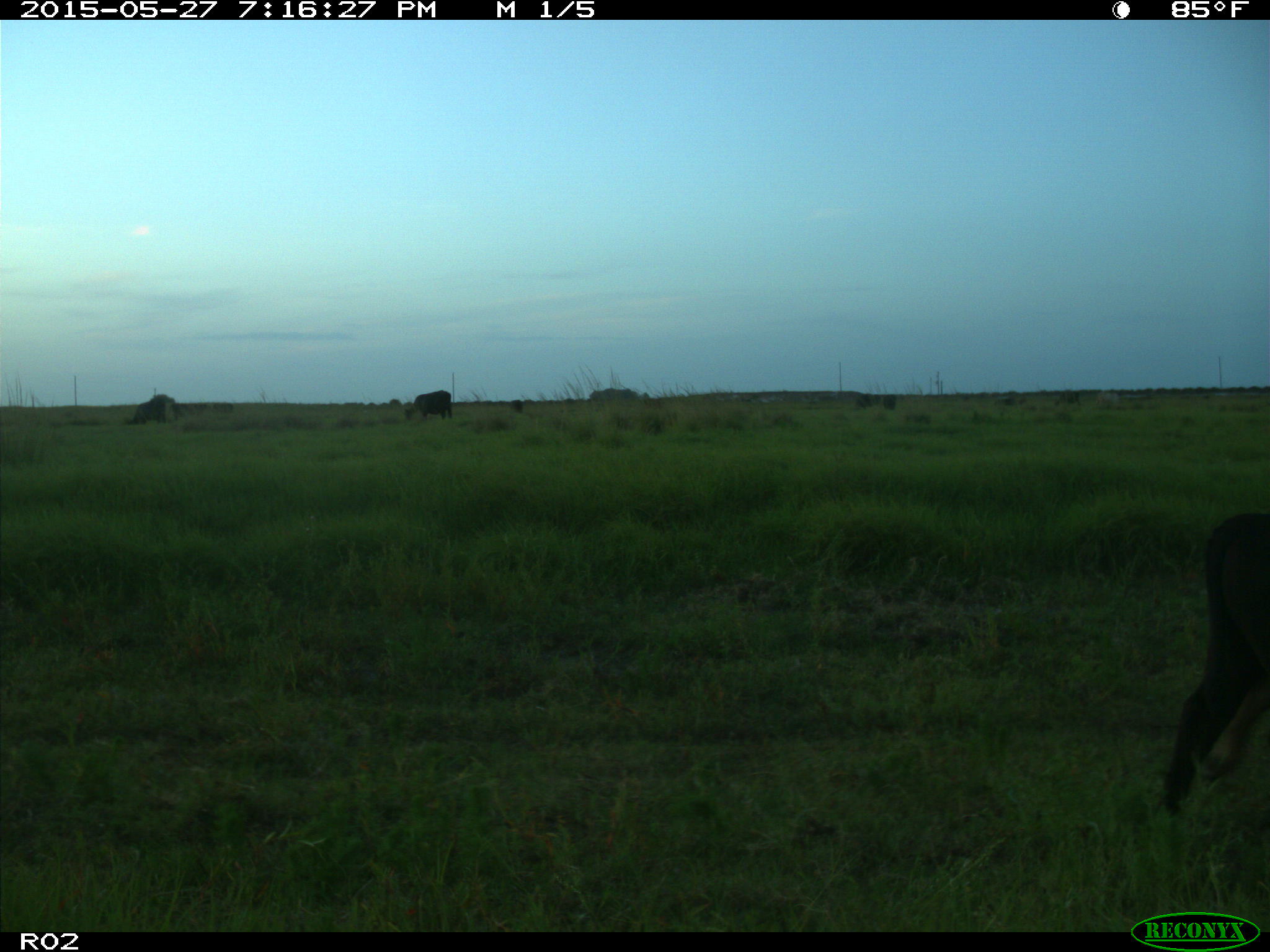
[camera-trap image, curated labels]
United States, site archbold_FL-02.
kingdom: Animalia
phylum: Chordata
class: Mammalia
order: Artiodactyla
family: Bovidae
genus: Bos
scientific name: Bos taurus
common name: domestic cow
Bos taurus (domestic cow).